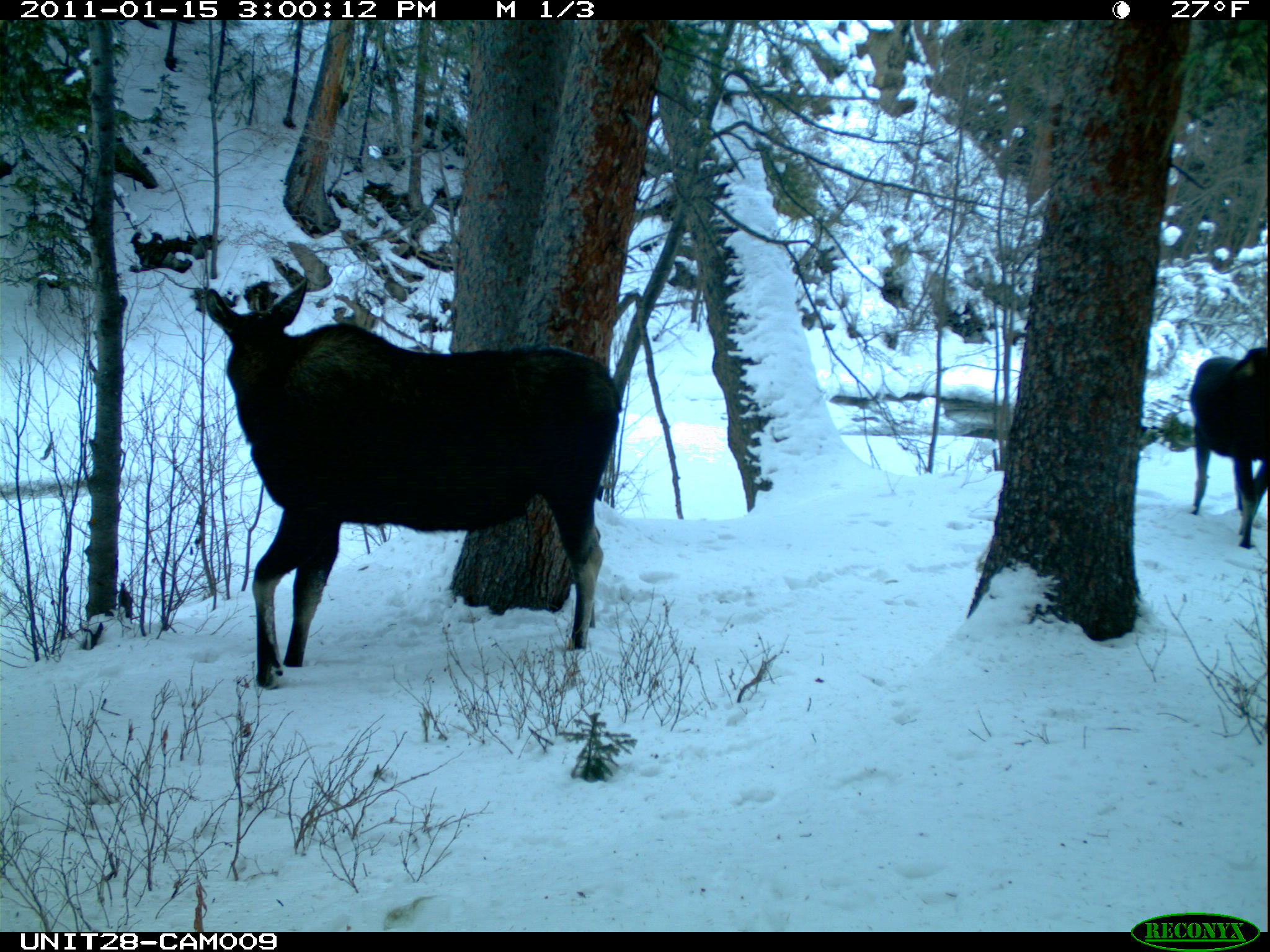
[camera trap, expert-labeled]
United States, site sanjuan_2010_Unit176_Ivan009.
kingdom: Animalia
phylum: Chordata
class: Mammalia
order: Artiodactyla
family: Cervidae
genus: Alces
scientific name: Alces alces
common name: moose